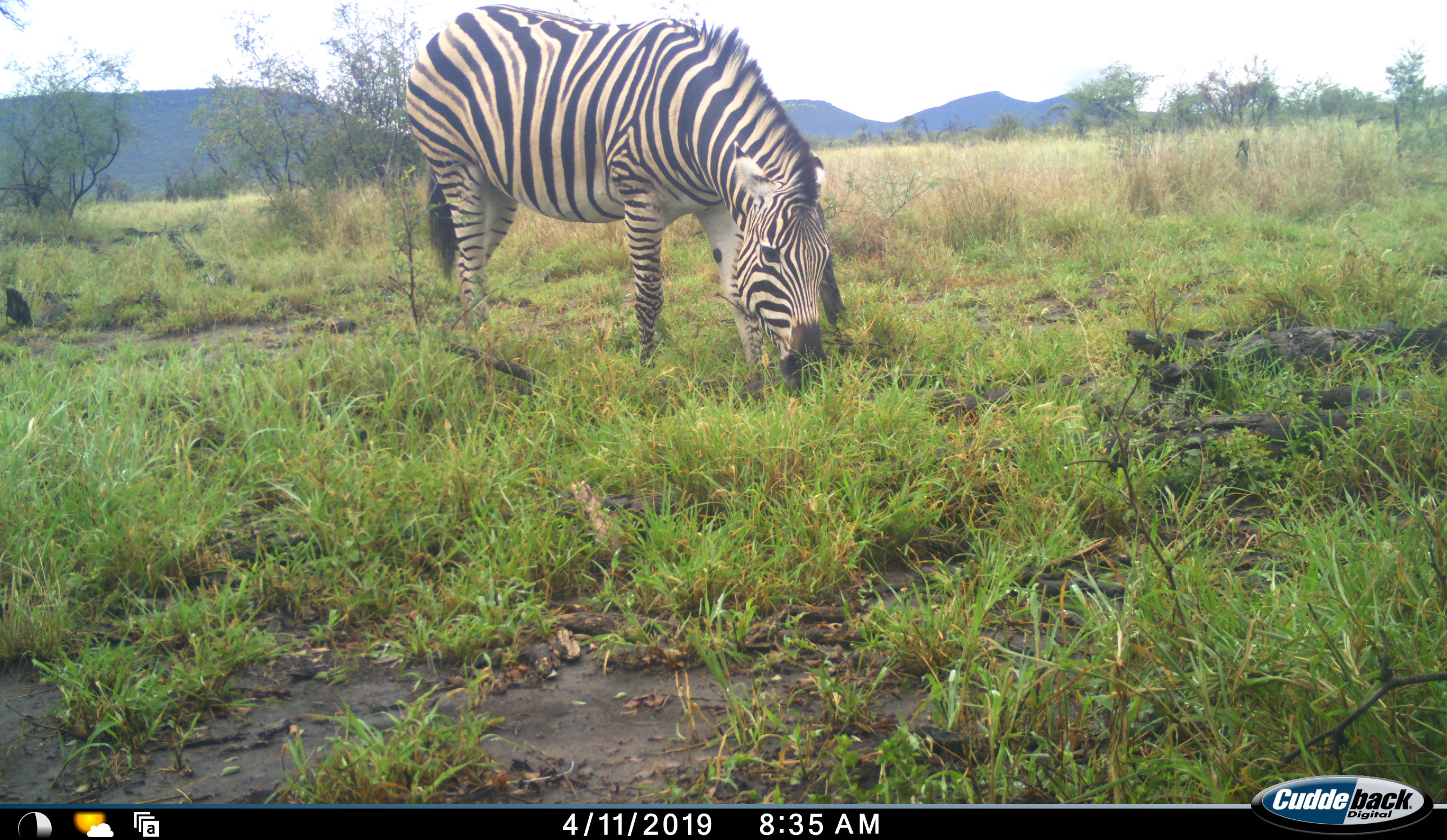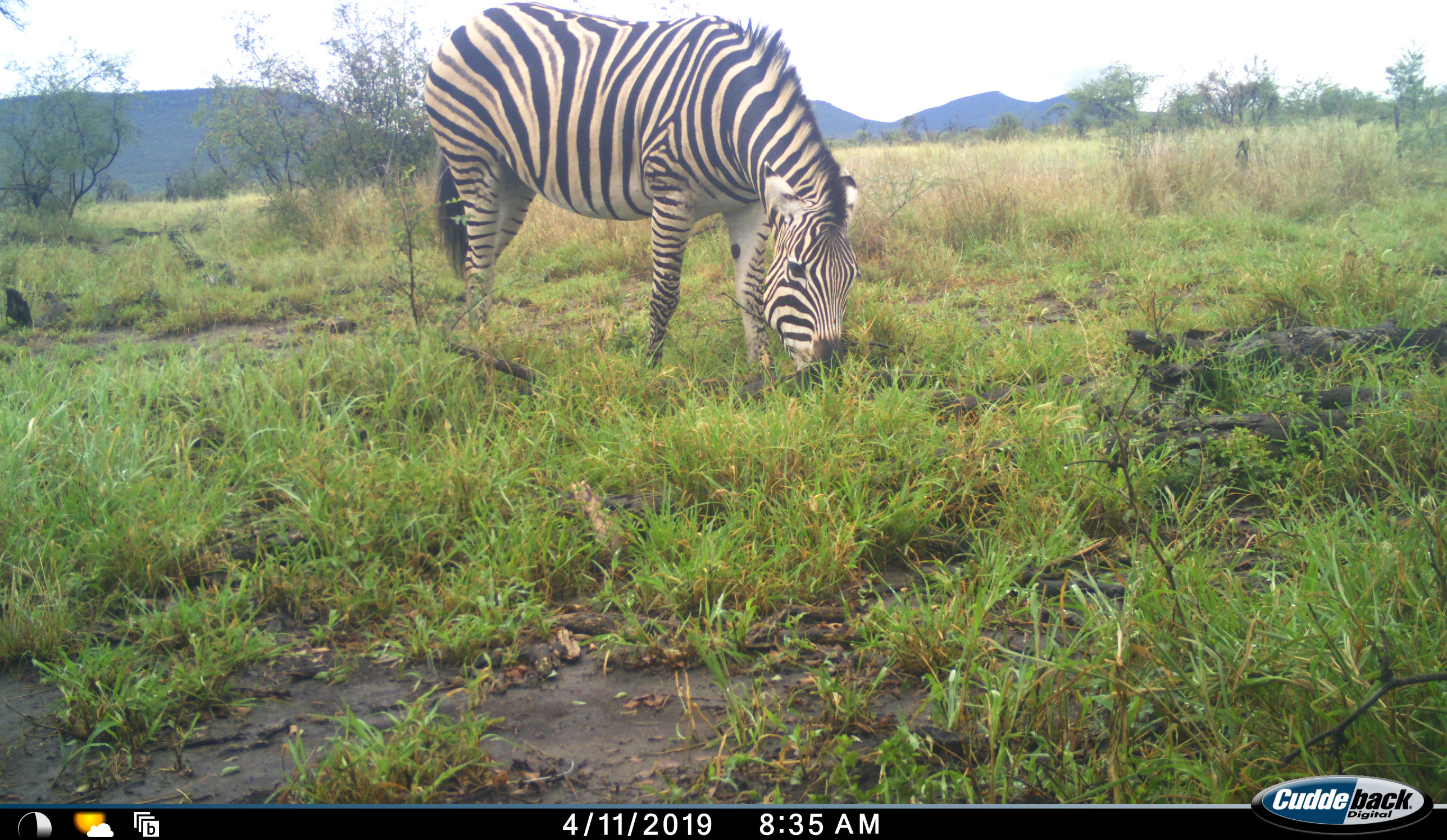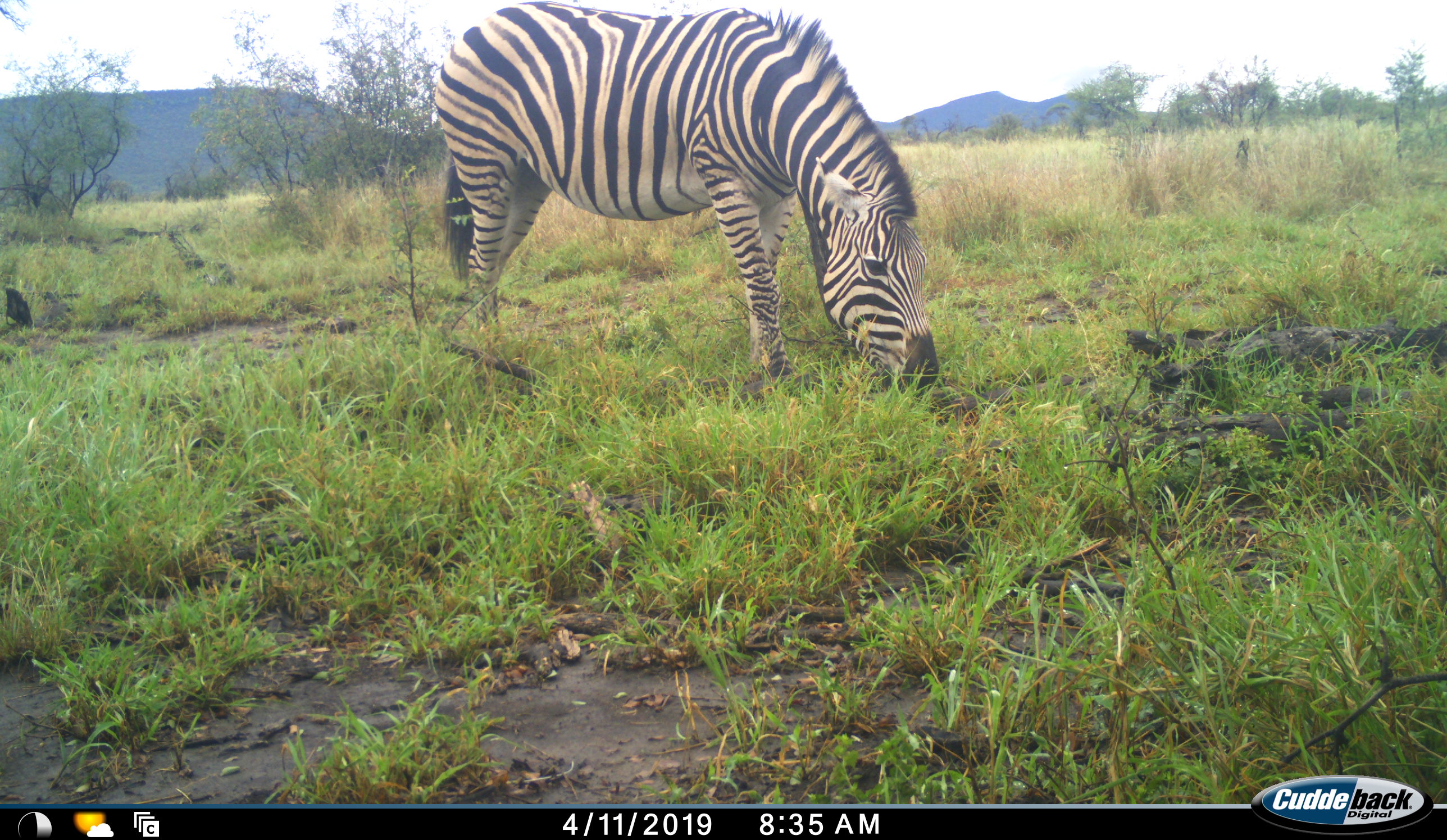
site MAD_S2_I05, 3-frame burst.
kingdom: Animalia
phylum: Chordata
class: Mammalia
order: Perissodactyla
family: Equidae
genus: Equus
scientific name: Equus quagga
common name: plains zebra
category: zebraplains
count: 1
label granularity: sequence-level